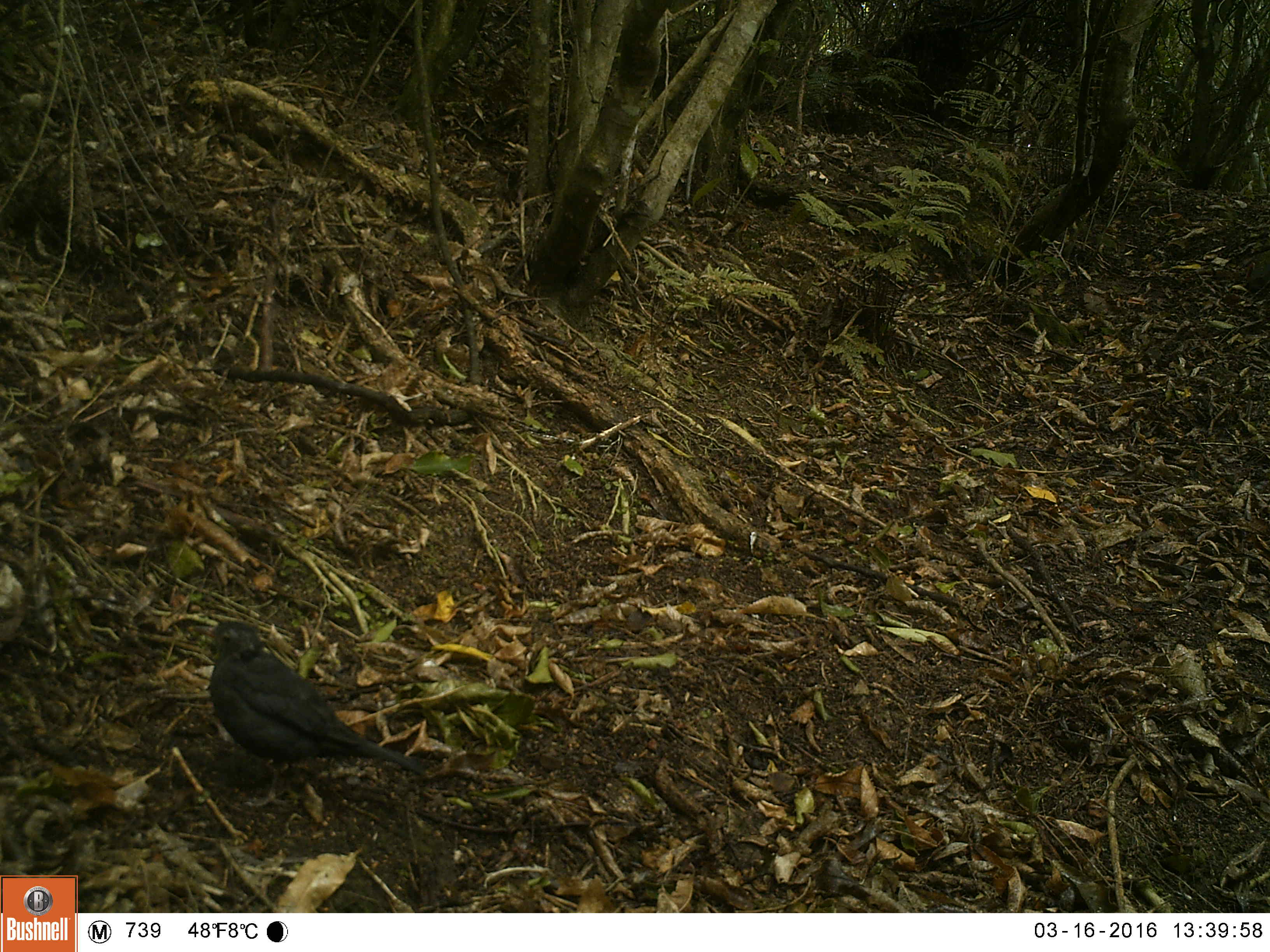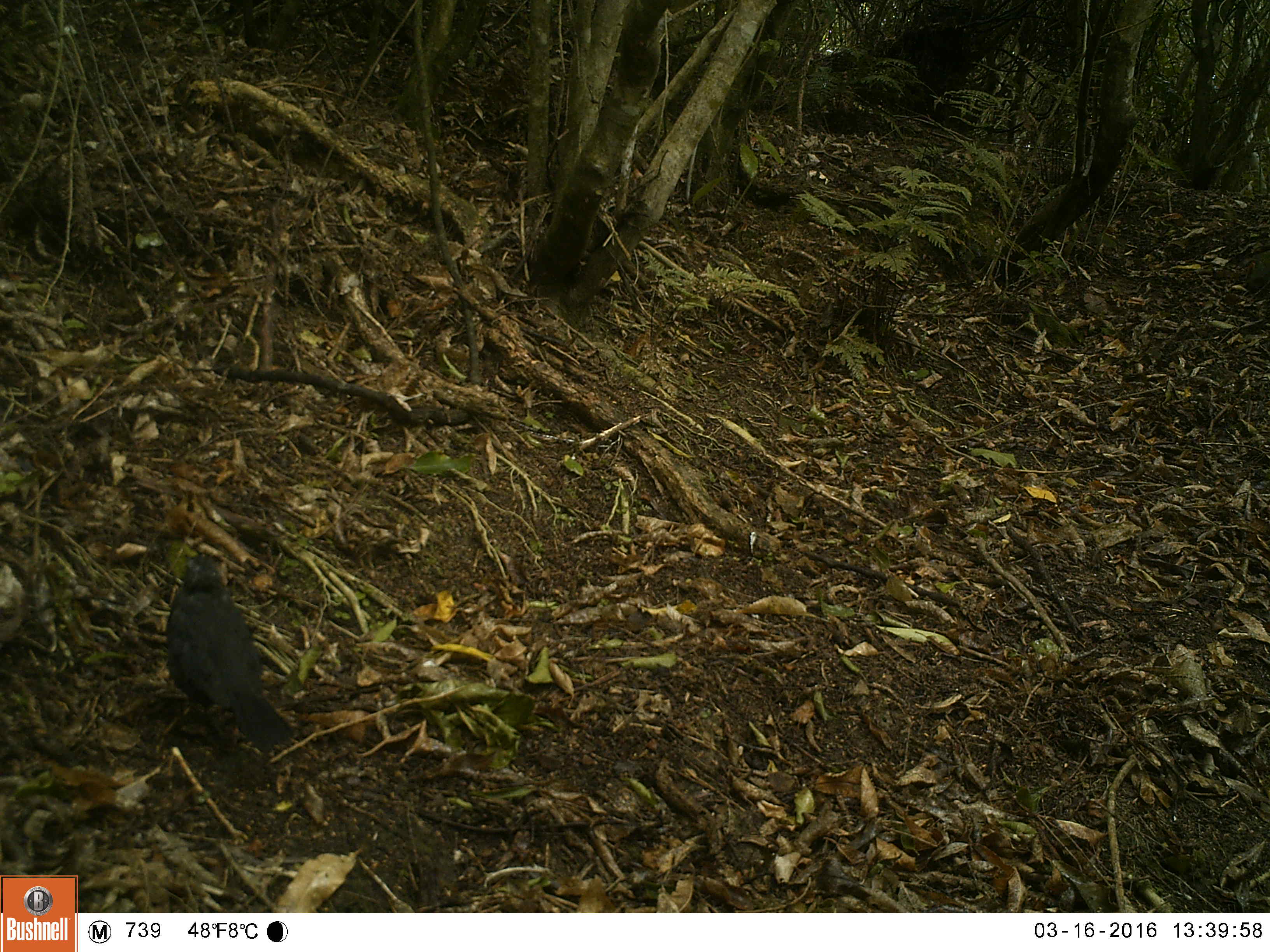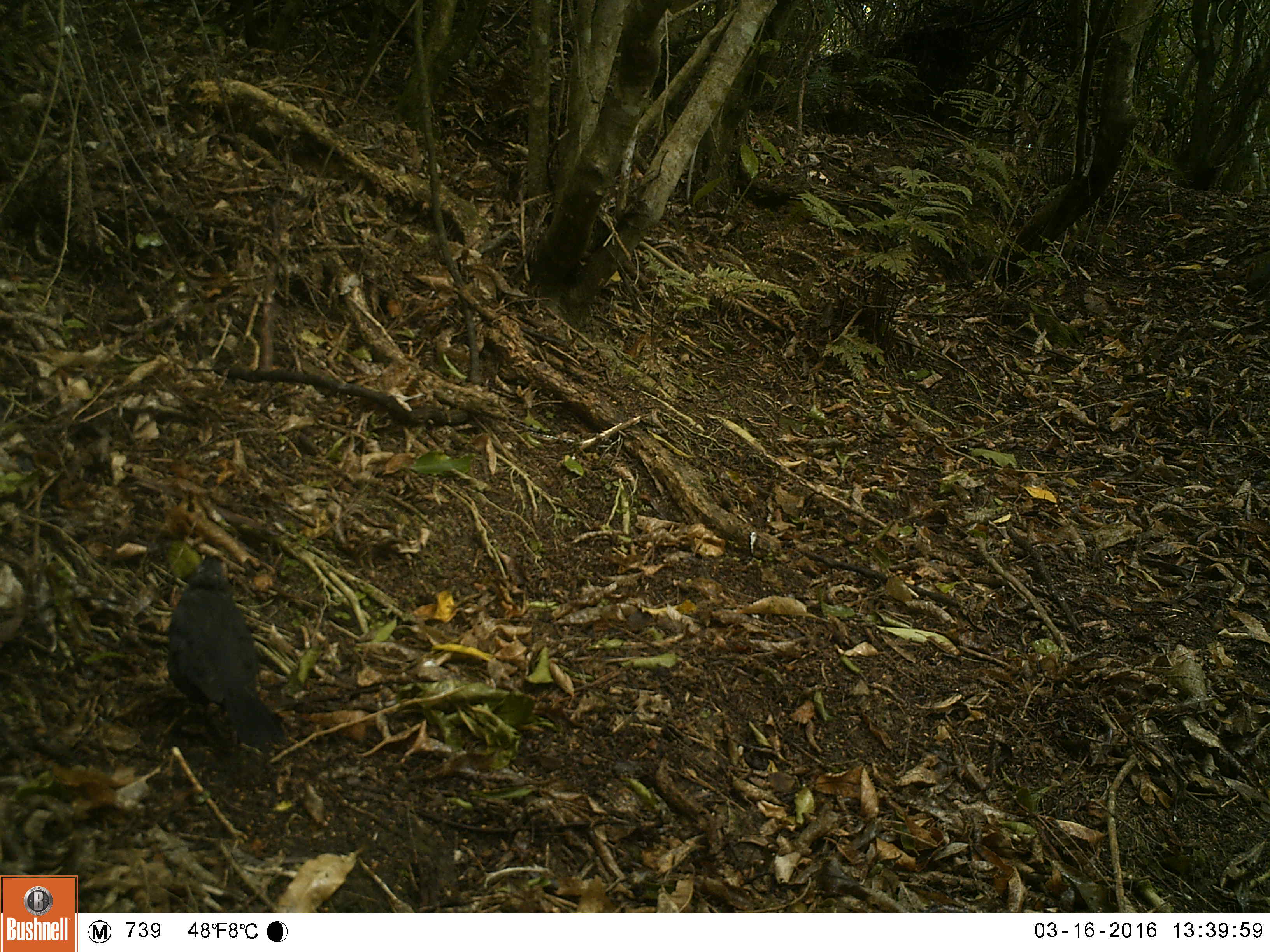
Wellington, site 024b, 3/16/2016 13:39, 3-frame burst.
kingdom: Animalia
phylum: Chordata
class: Aves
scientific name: Aves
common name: bird